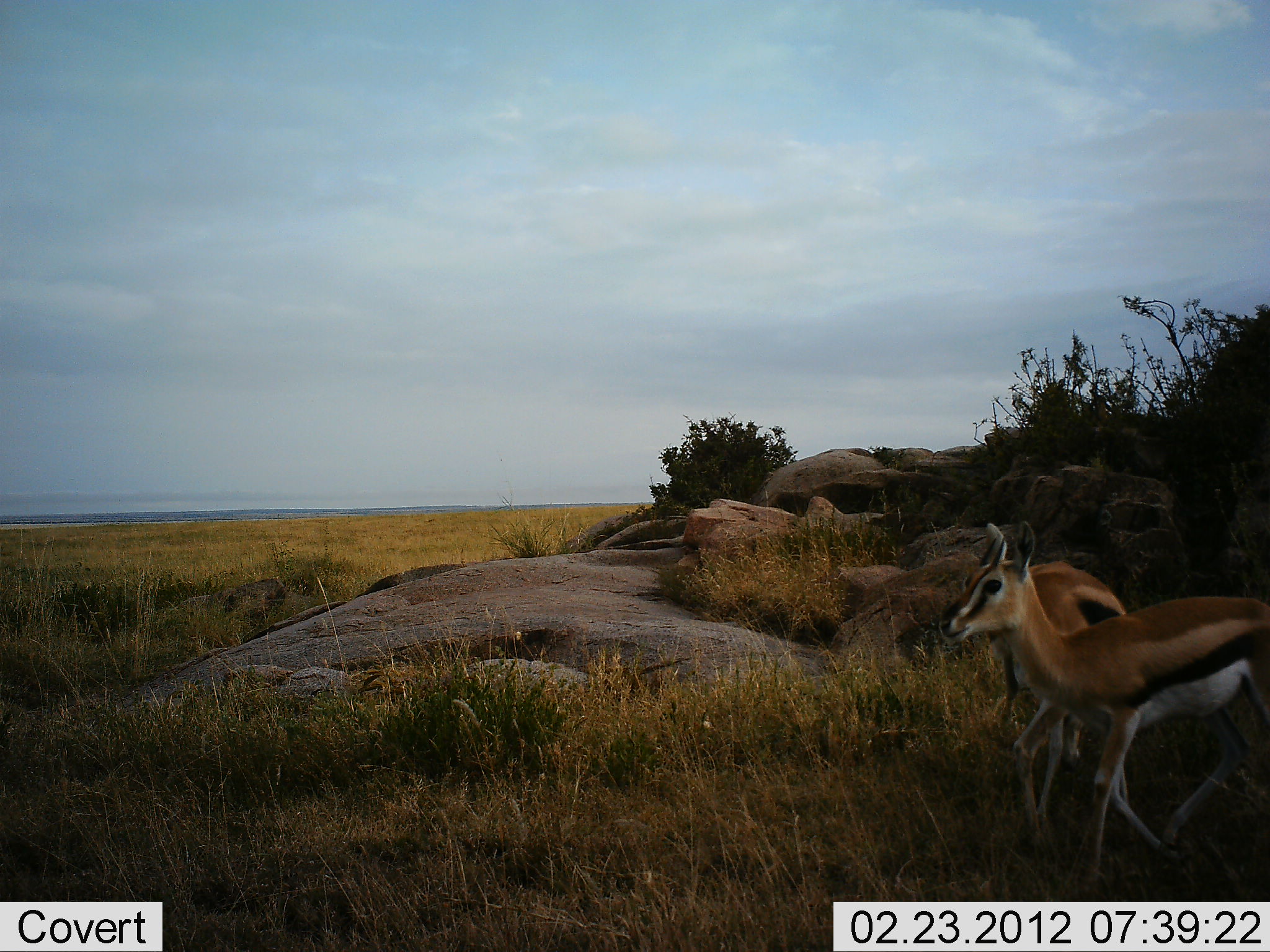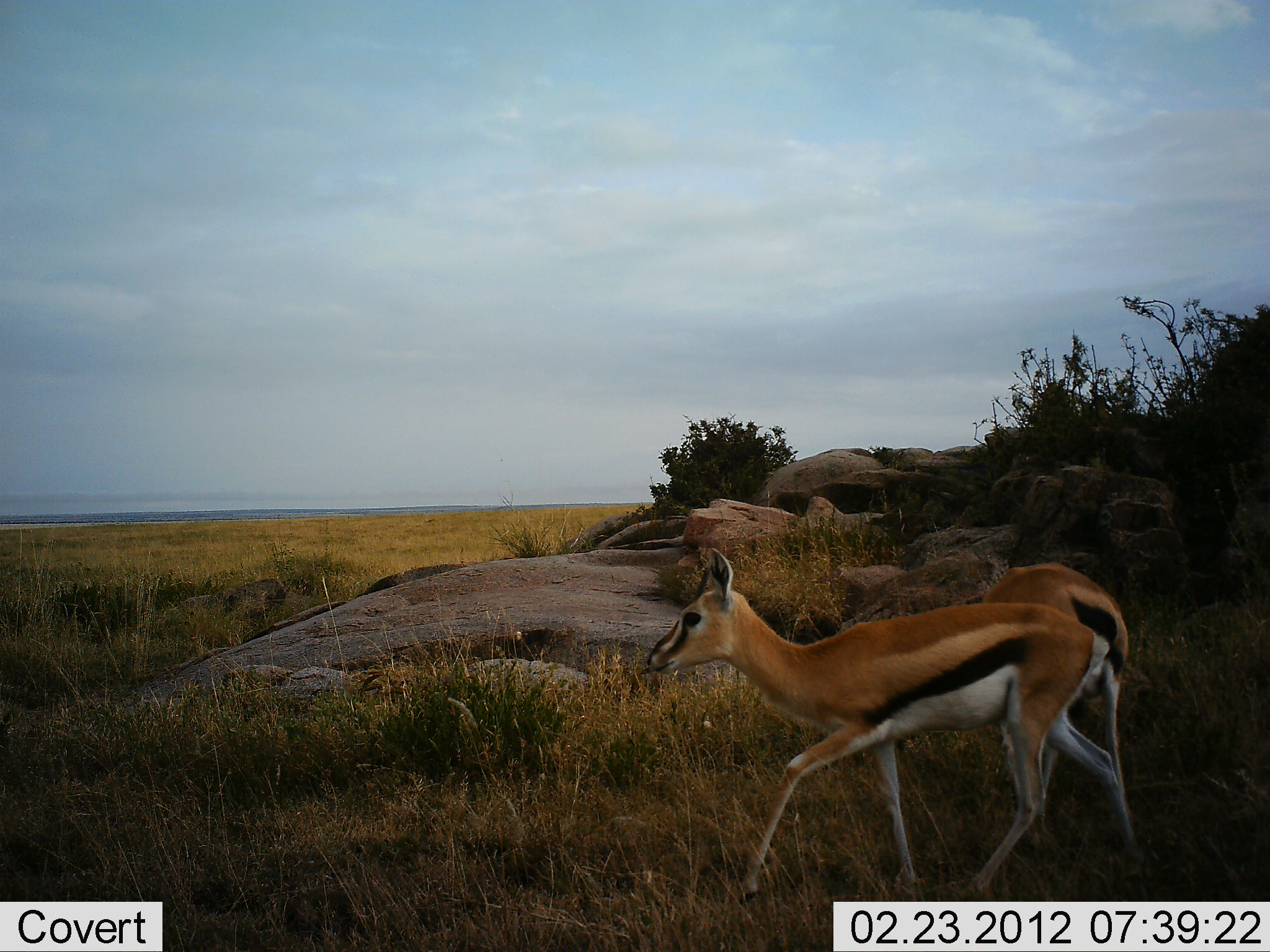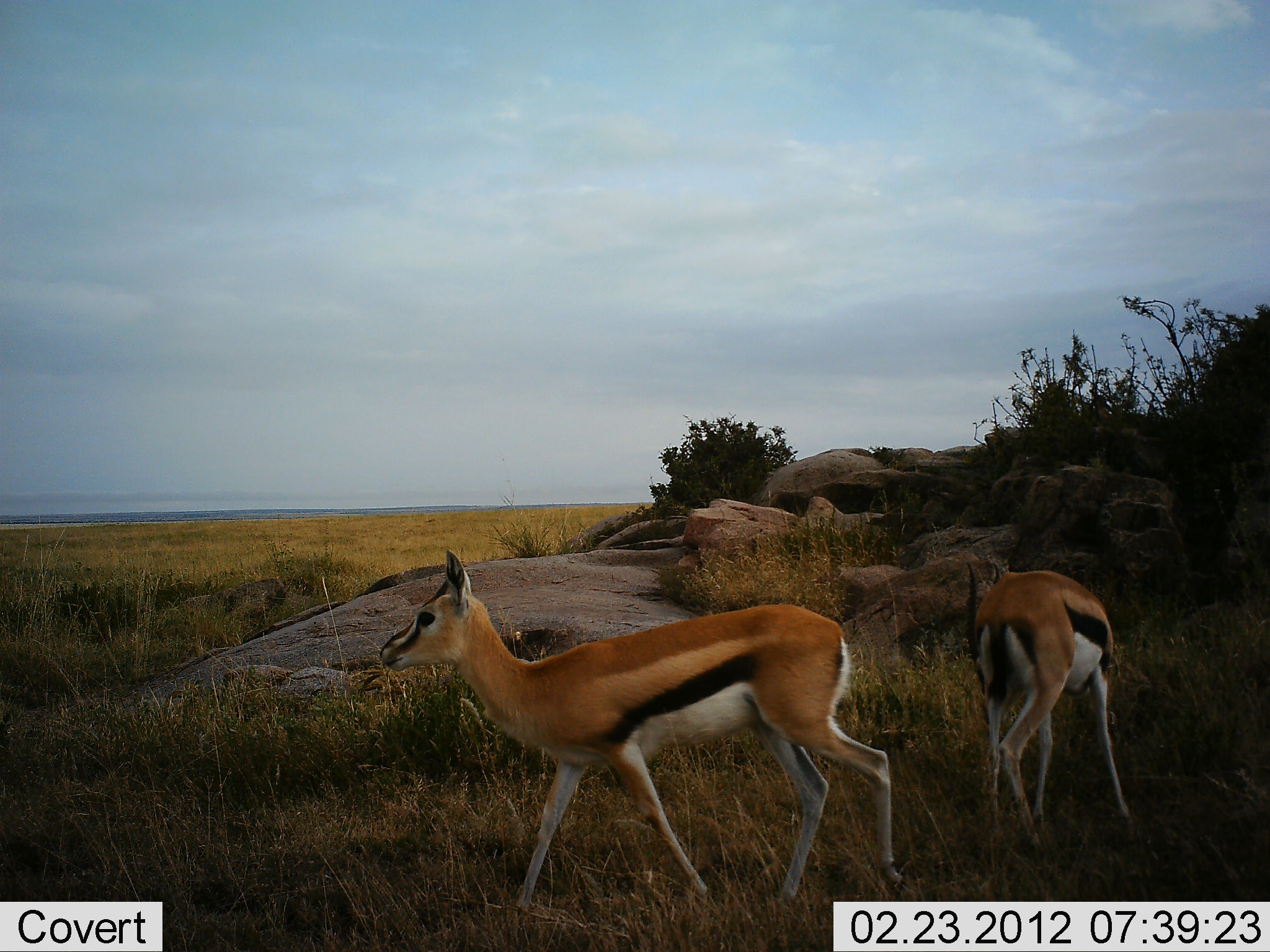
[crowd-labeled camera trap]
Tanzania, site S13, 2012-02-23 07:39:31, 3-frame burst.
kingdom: Animalia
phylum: Chordata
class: Mammalia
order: Artiodactyla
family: Bovidae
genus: Eudorcas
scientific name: Eudorcas thomsonii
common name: thomson's gazelle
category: gazellethomsons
Gazellethomsons (thomson's gazelle) (Eudorcas thomsonii), count 2. Behavior (volunteer vote fractions): standing 15%, resting 0%, moving 92%, interacting 0%. Young present (vote fraction): 0%. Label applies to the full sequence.